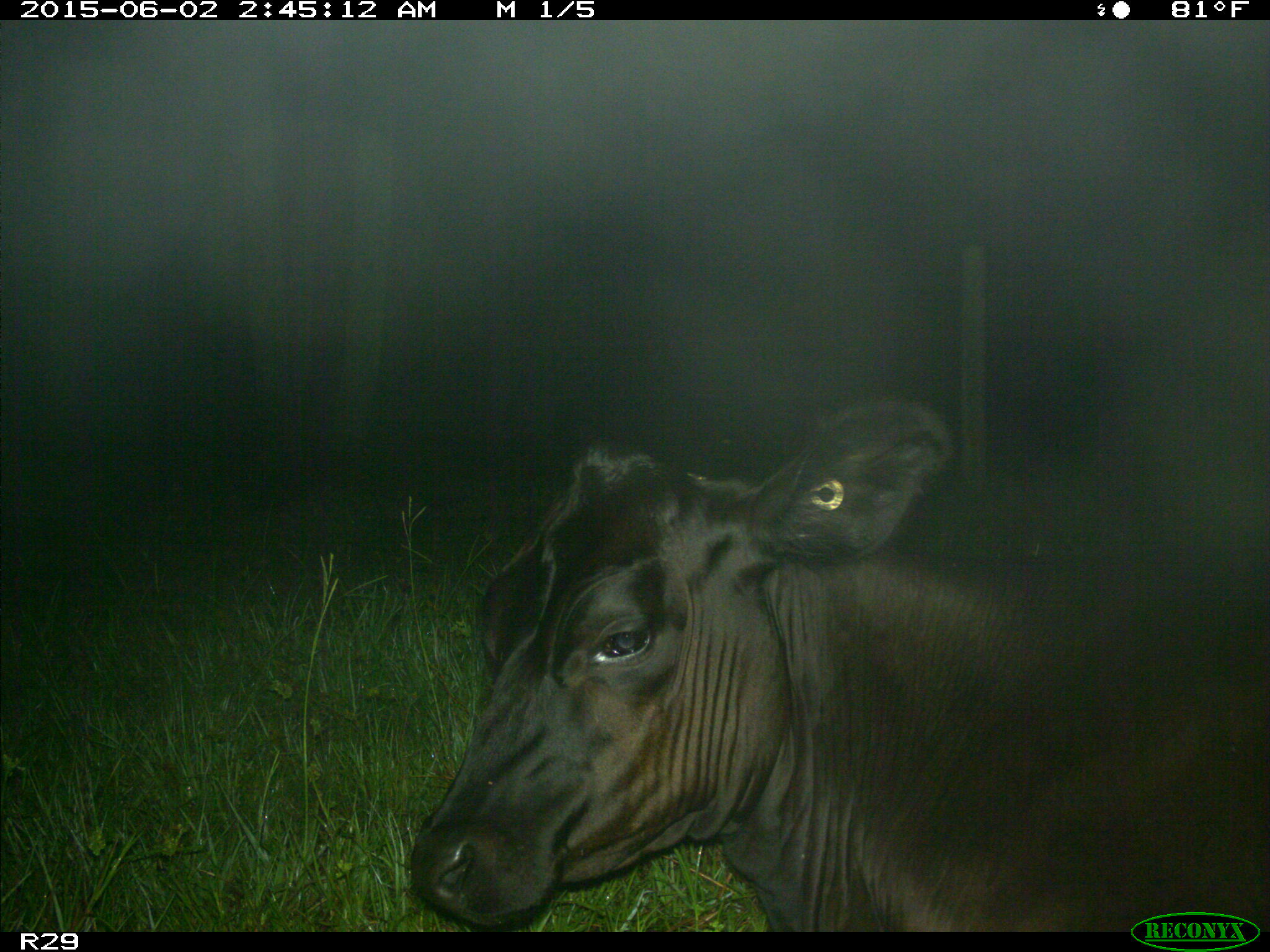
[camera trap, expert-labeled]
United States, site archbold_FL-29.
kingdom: Animalia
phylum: Chordata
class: Mammalia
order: Artiodactyla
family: Bovidae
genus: Bos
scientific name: Bos taurus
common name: domestic cow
Bos taurus (domestic cow).